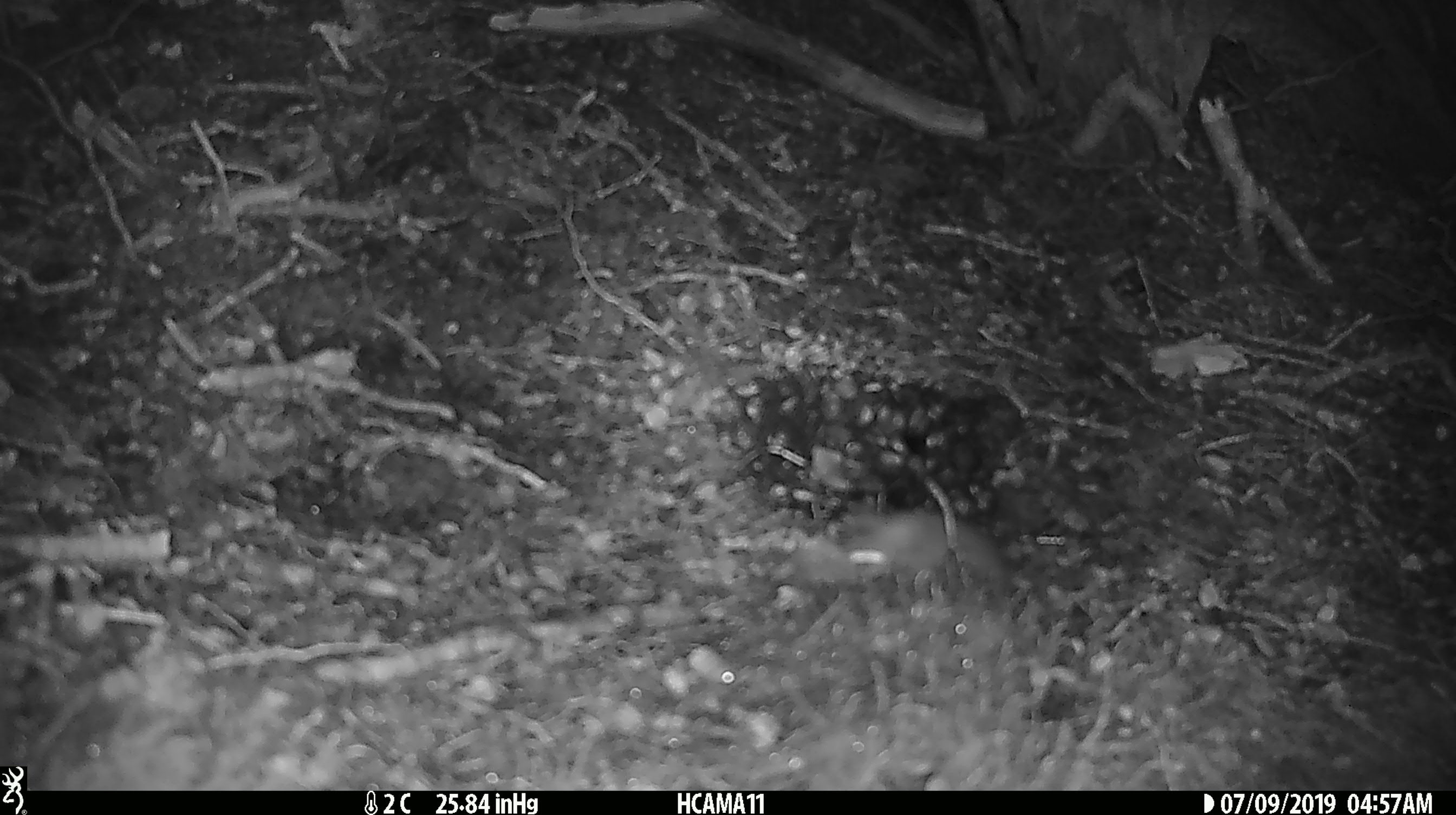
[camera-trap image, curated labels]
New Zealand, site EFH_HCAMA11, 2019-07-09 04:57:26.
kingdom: Animalia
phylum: Chordata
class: Mammalia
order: Rodentia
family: Muridae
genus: Mus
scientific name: Mus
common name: mouse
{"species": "mouse (Mus)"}